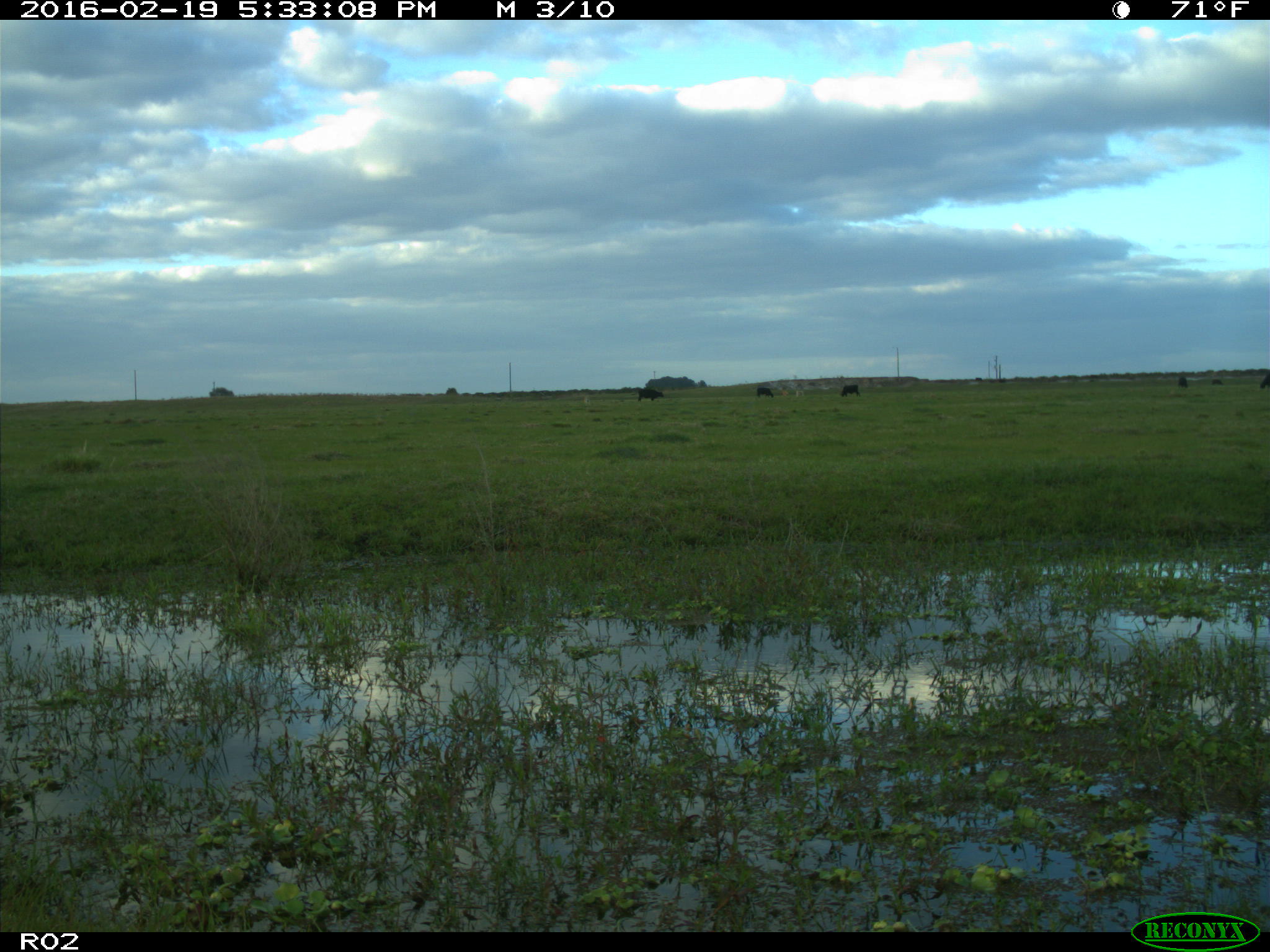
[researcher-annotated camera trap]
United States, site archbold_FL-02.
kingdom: Animalia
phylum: Chordata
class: Mammalia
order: Artiodactyla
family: Bovidae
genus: Bos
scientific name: Bos taurus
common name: domestic cow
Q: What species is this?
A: Bos taurus (domestic cow).